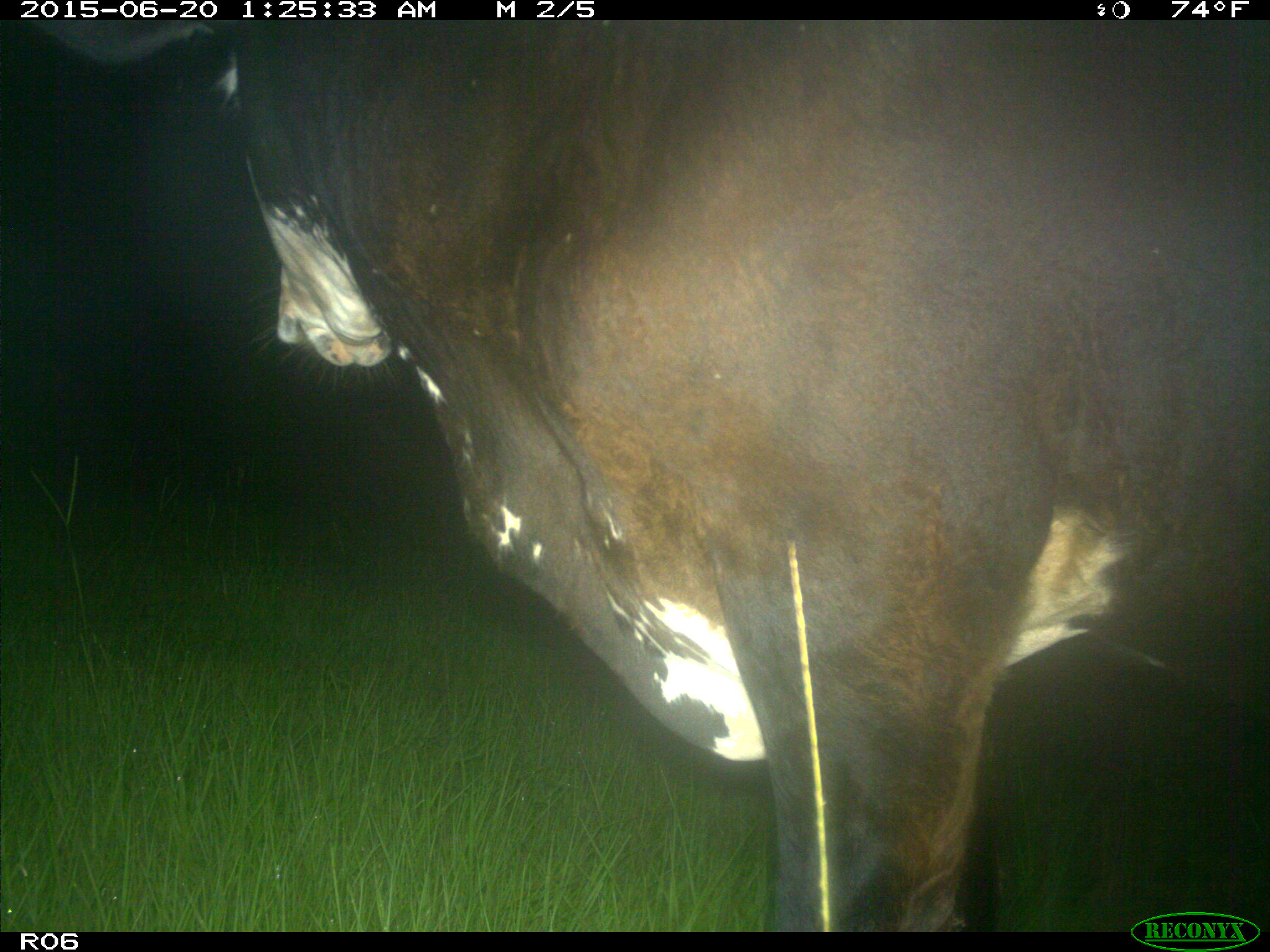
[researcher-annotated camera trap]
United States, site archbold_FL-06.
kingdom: Animalia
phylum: Chordata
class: Mammalia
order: Artiodactyla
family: Bovidae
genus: Bos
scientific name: Bos taurus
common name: domestic cow